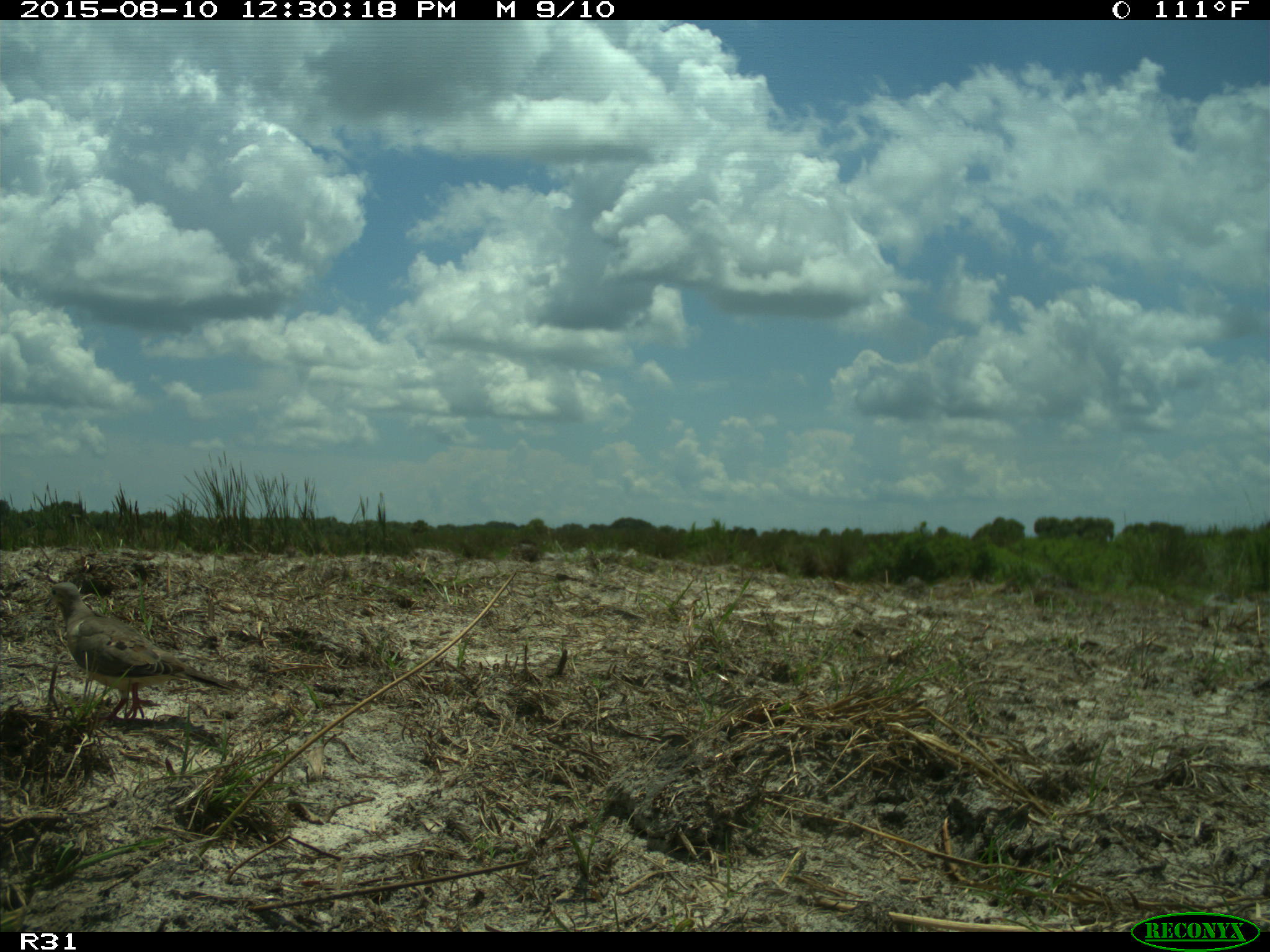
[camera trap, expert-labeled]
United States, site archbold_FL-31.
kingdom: Animalia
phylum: Chordata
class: Aves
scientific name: Aves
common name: birds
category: unidentified bird